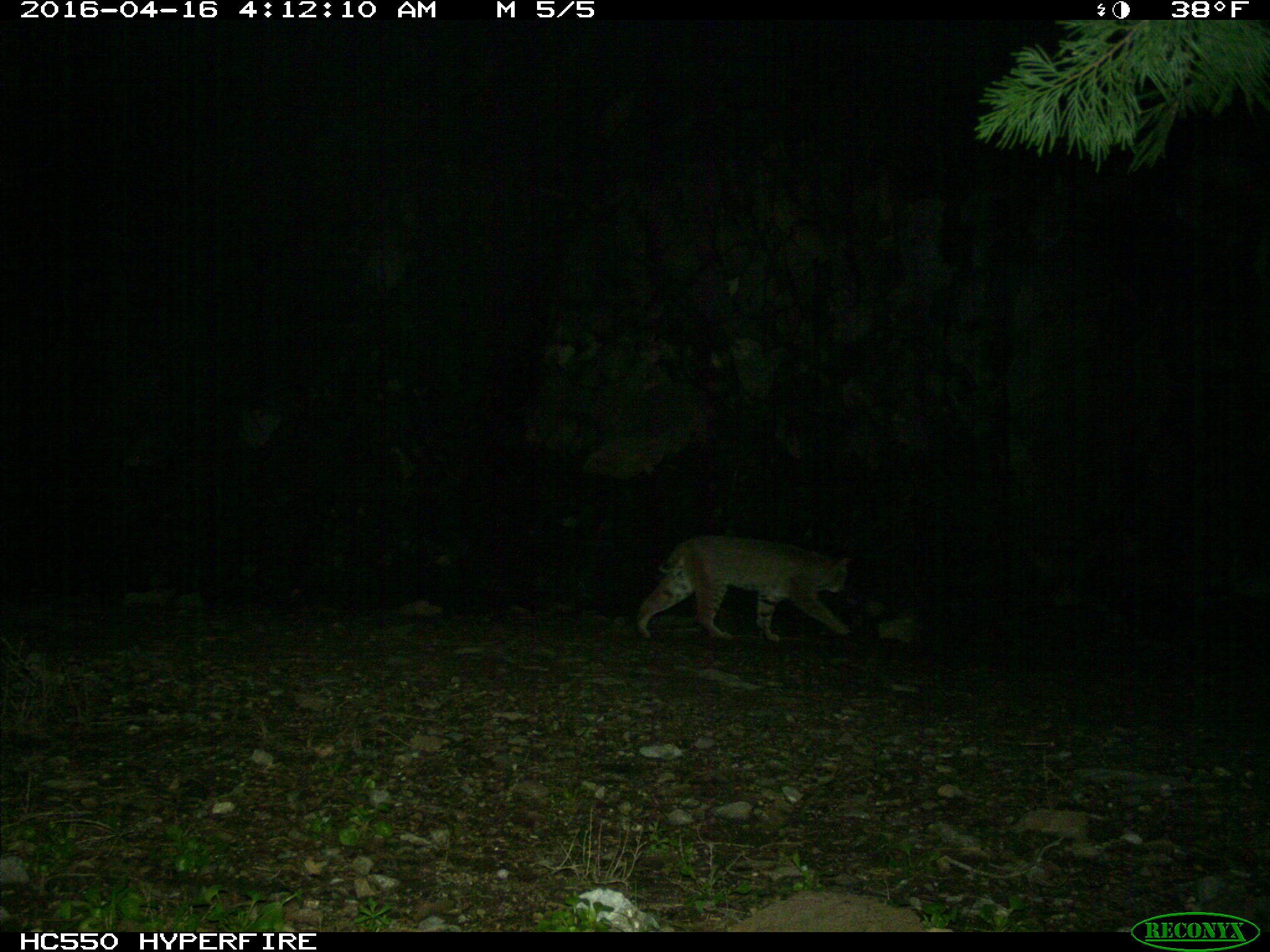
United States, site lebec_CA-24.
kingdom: Animalia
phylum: Chordata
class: Mammalia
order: Carnivora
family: Felidae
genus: Lynx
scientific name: Lynx rufus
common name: bobcat